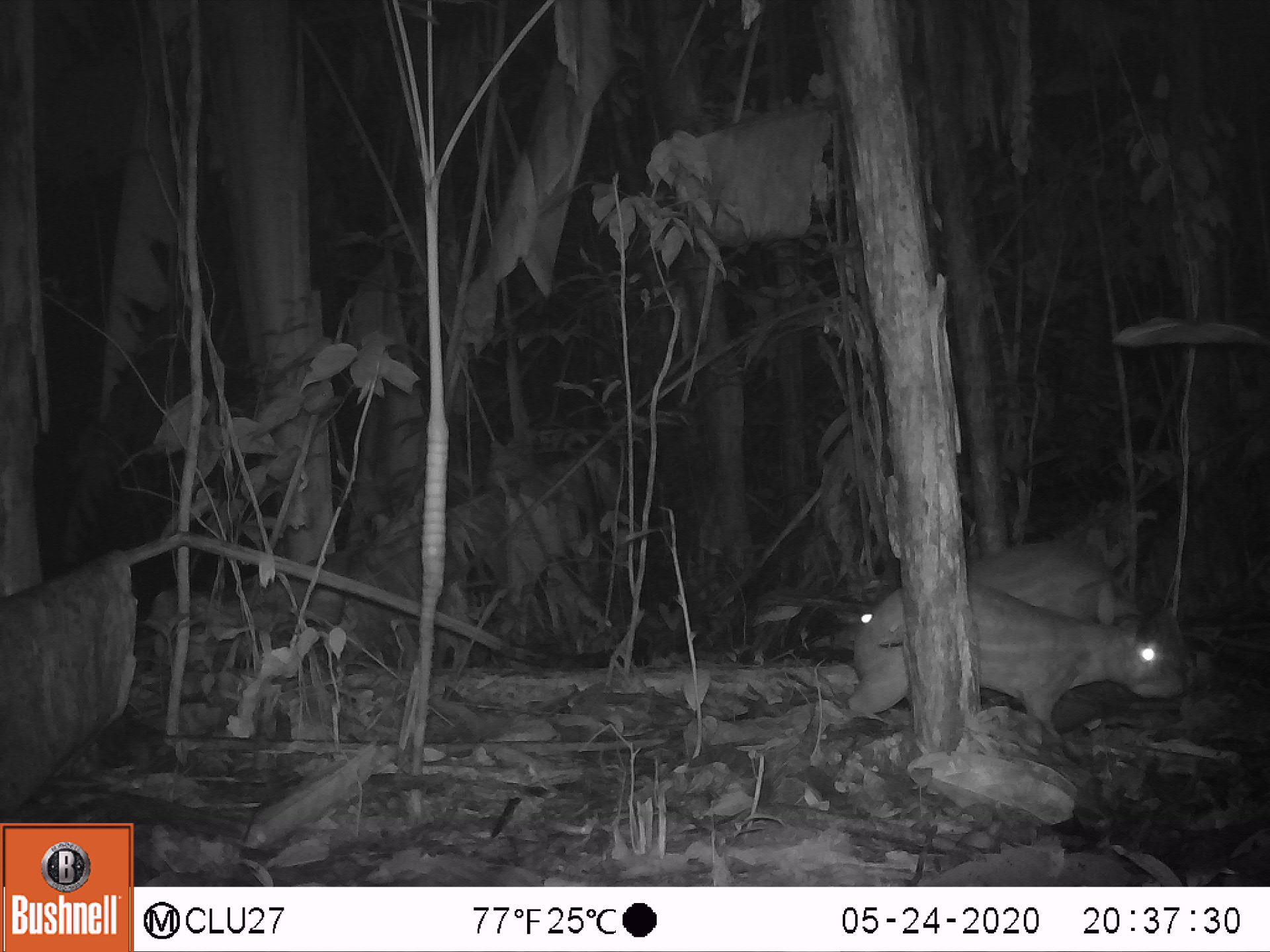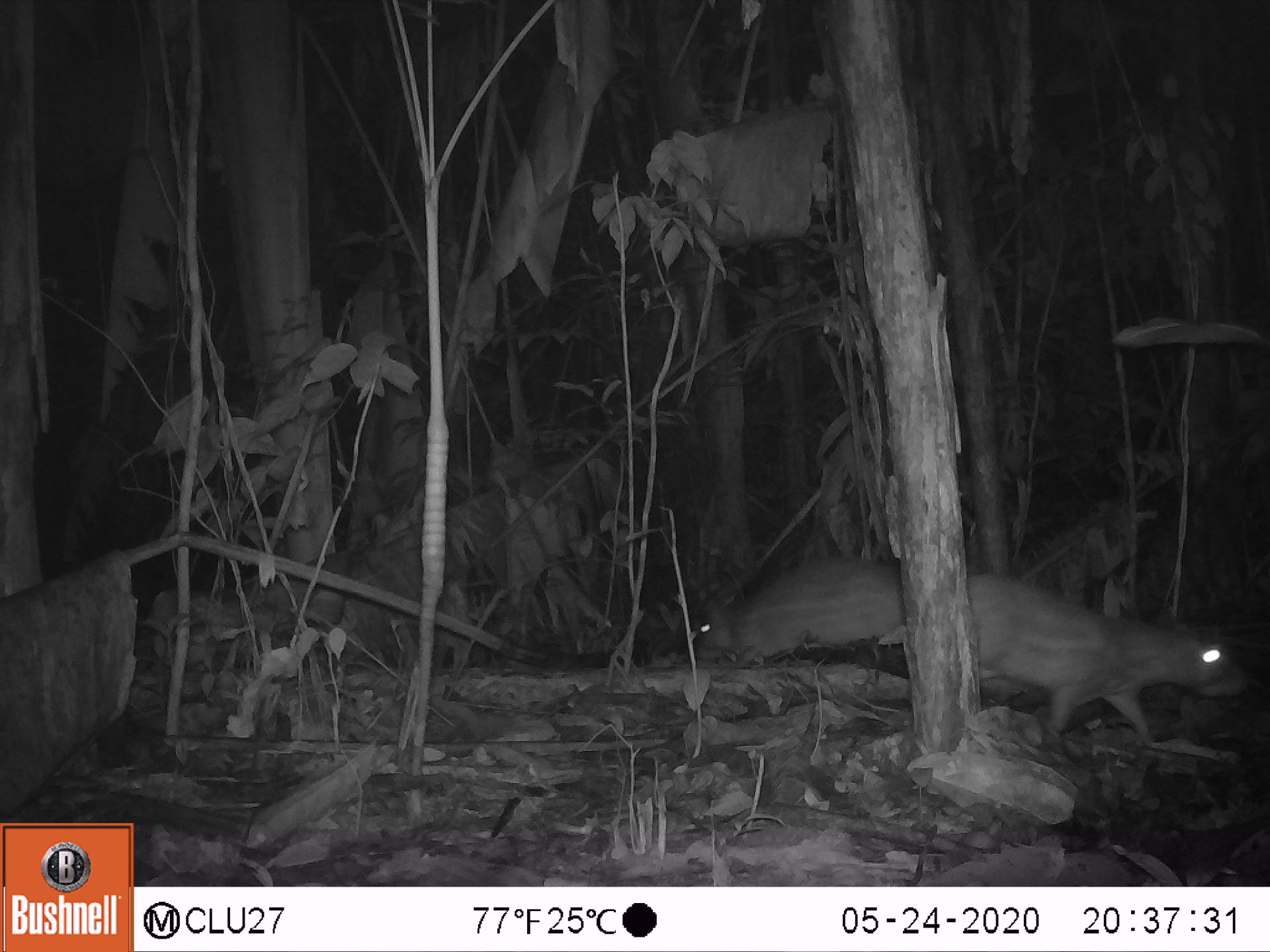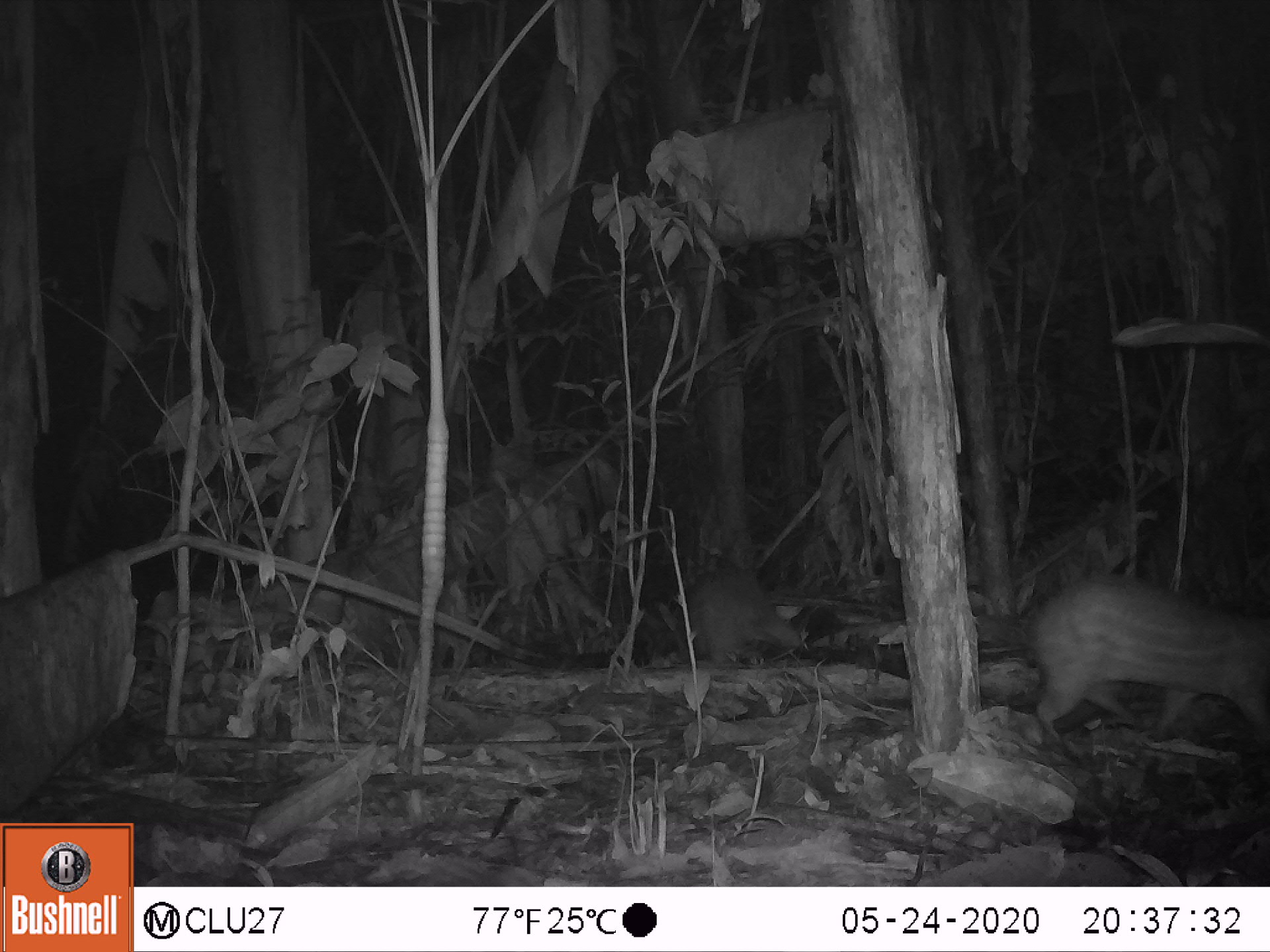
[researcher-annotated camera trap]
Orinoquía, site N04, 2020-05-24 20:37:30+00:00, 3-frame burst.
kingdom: Animalia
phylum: Chordata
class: Mammalia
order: Rodentia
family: Cuniculidae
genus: Cuniculus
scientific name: Cuniculus paca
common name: spotted paca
Spotted paca (Cuniculus paca).